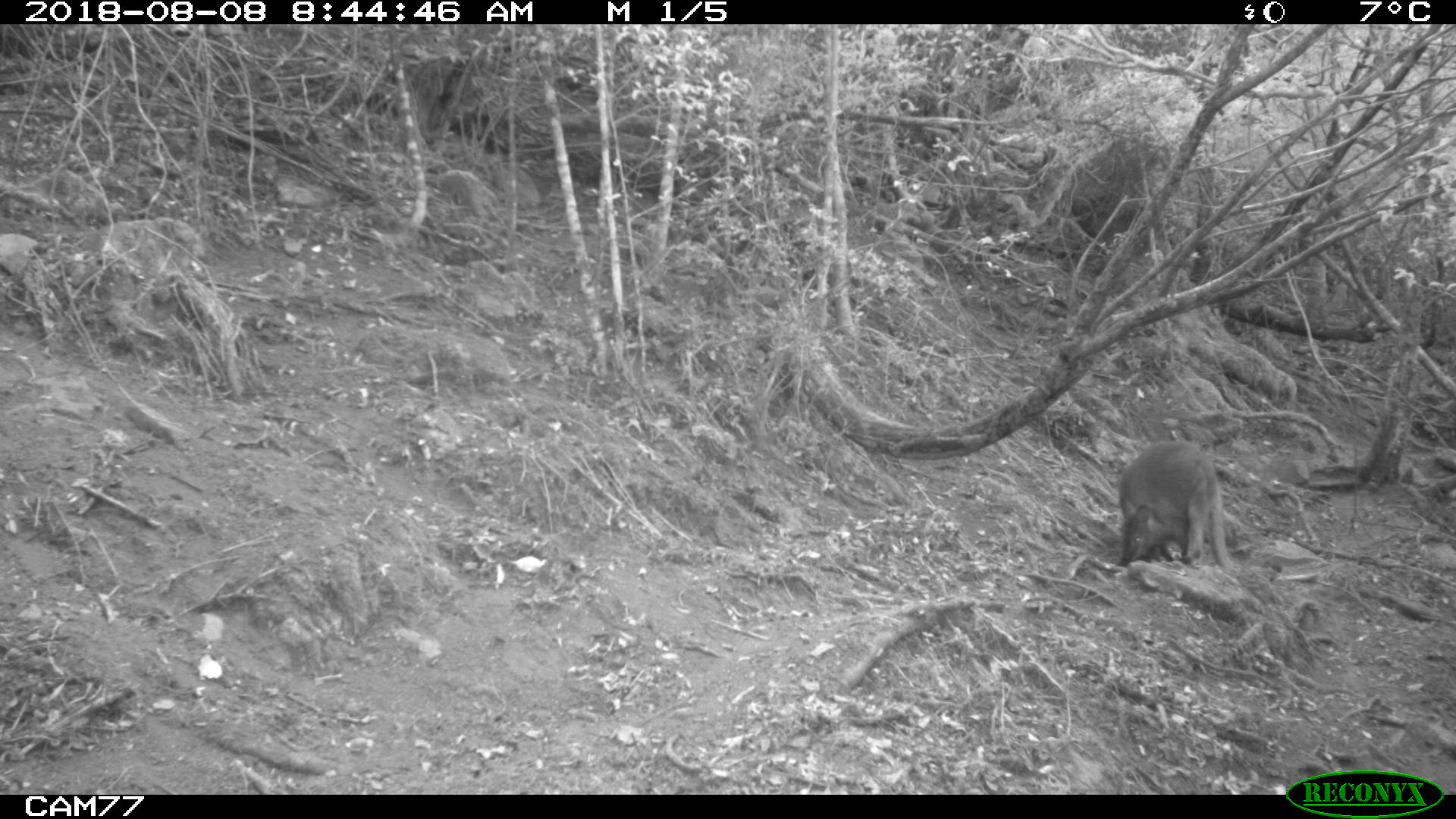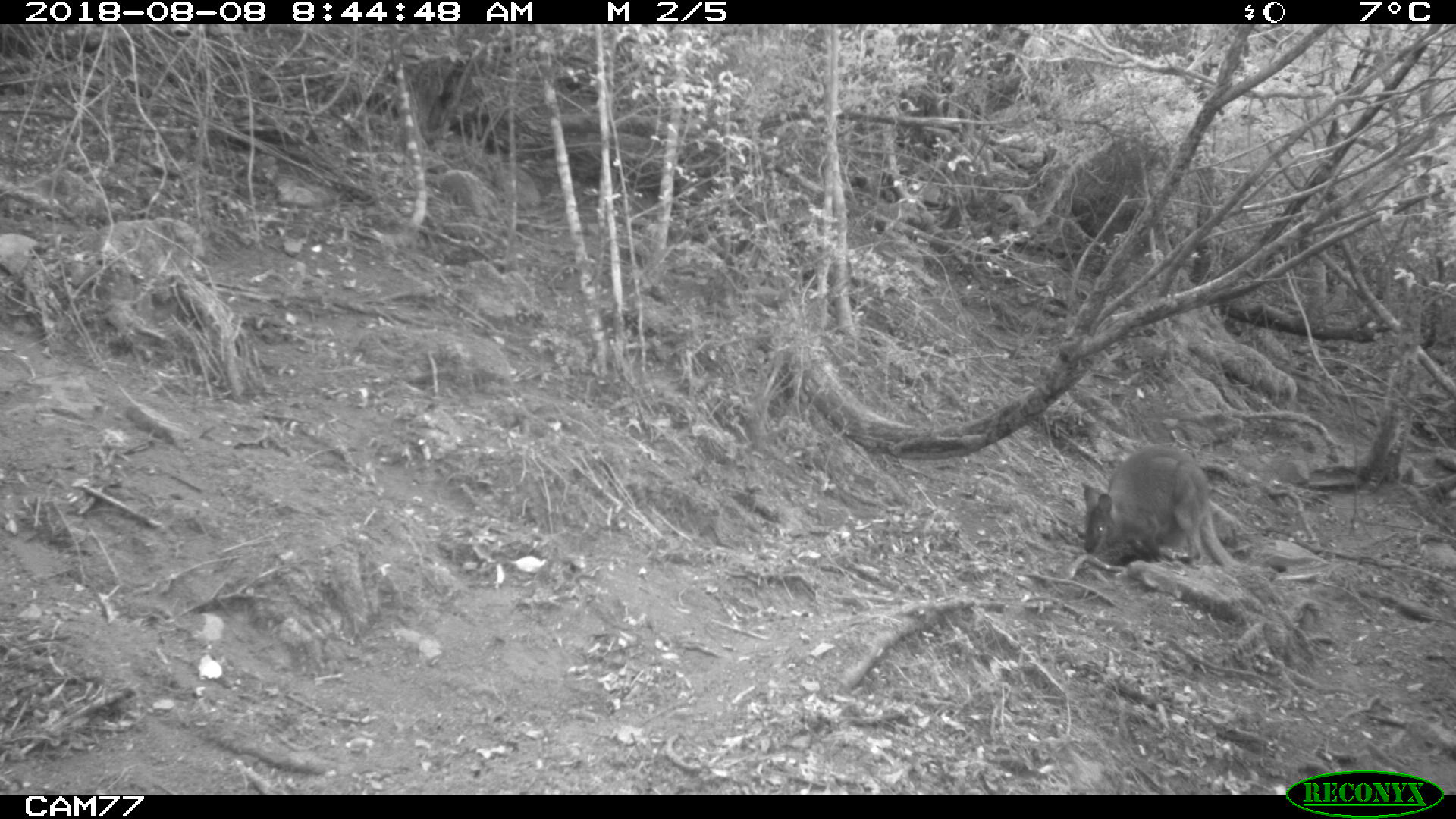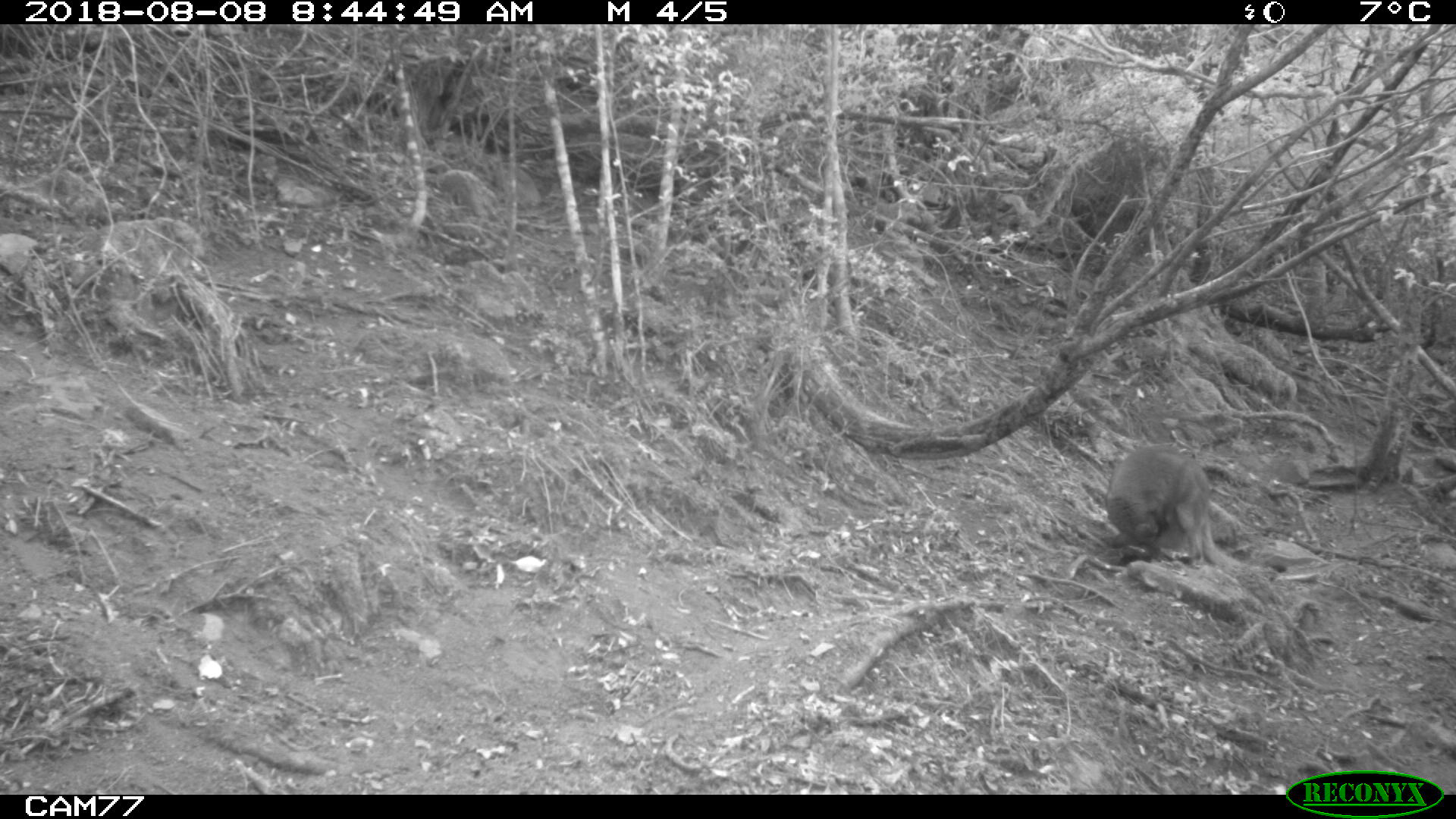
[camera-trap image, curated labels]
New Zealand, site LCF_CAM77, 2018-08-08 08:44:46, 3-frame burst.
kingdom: Animalia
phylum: Chordata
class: Mammalia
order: Diprotodontia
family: Macropodidae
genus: Notamacropus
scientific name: Notamacropus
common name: wallaby